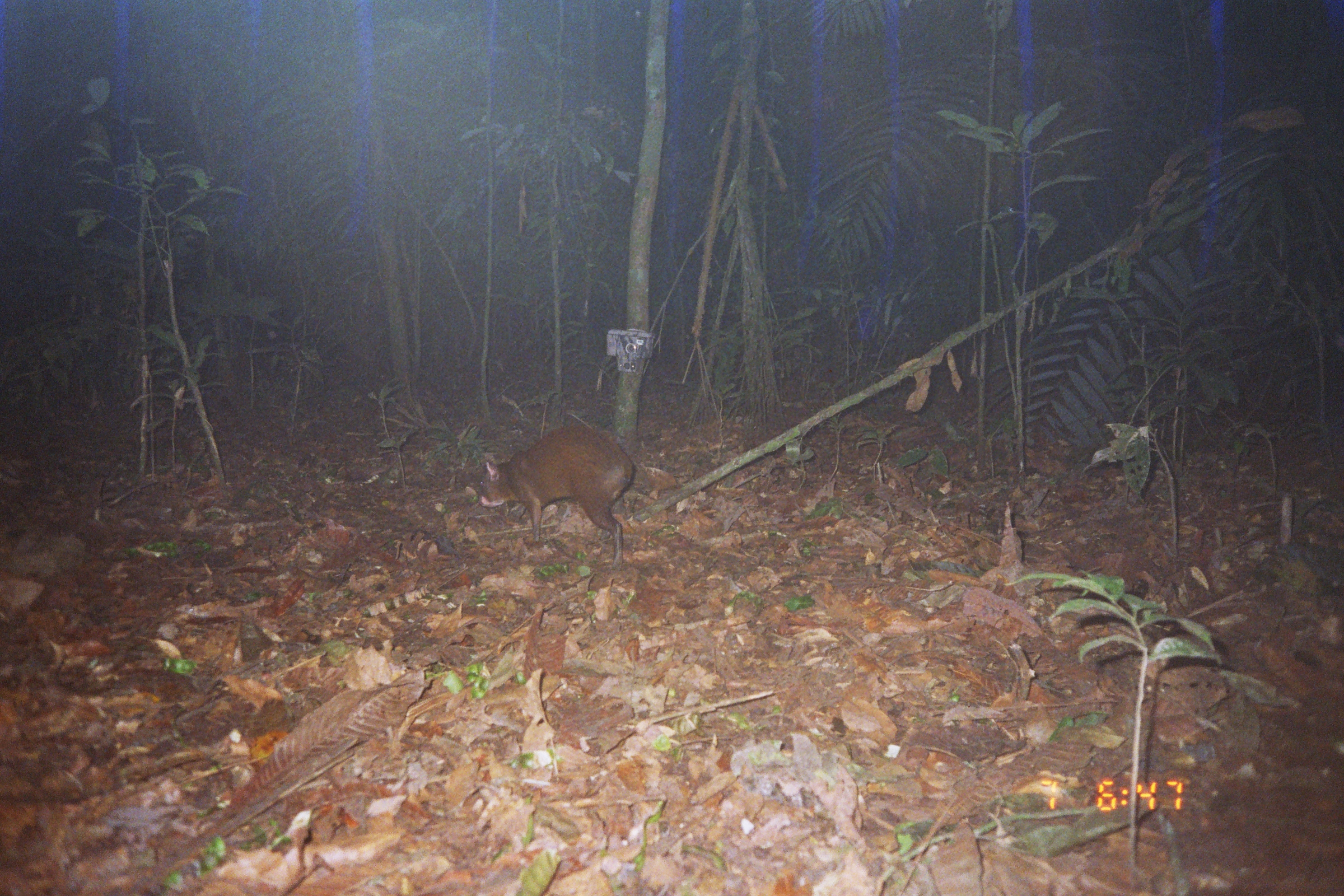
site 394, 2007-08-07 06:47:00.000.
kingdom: Animalia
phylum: Chordata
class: Mammalia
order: Rodentia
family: Dasyproctidae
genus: Dasyprocta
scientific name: Dasyprocta punctata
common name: central american agouti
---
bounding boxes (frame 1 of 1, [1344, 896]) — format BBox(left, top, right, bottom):
dasyprocta punctata: BBox(476, 424, 635, 568)